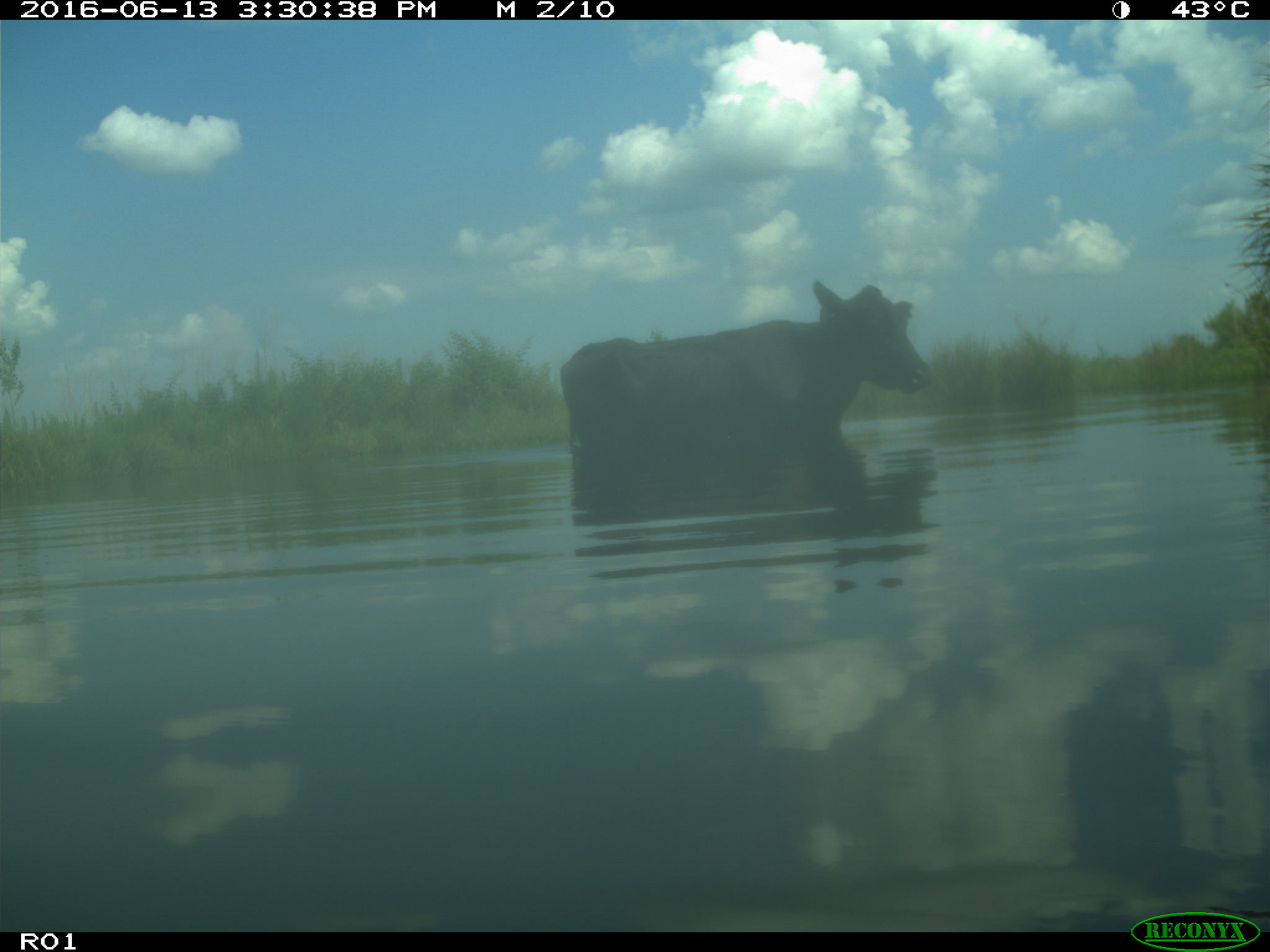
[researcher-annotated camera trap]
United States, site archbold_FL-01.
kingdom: Animalia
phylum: Chordata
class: Mammalia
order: Artiodactyla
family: Bovidae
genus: Bos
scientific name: Bos taurus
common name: domestic cow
Bos taurus (domestic cow).